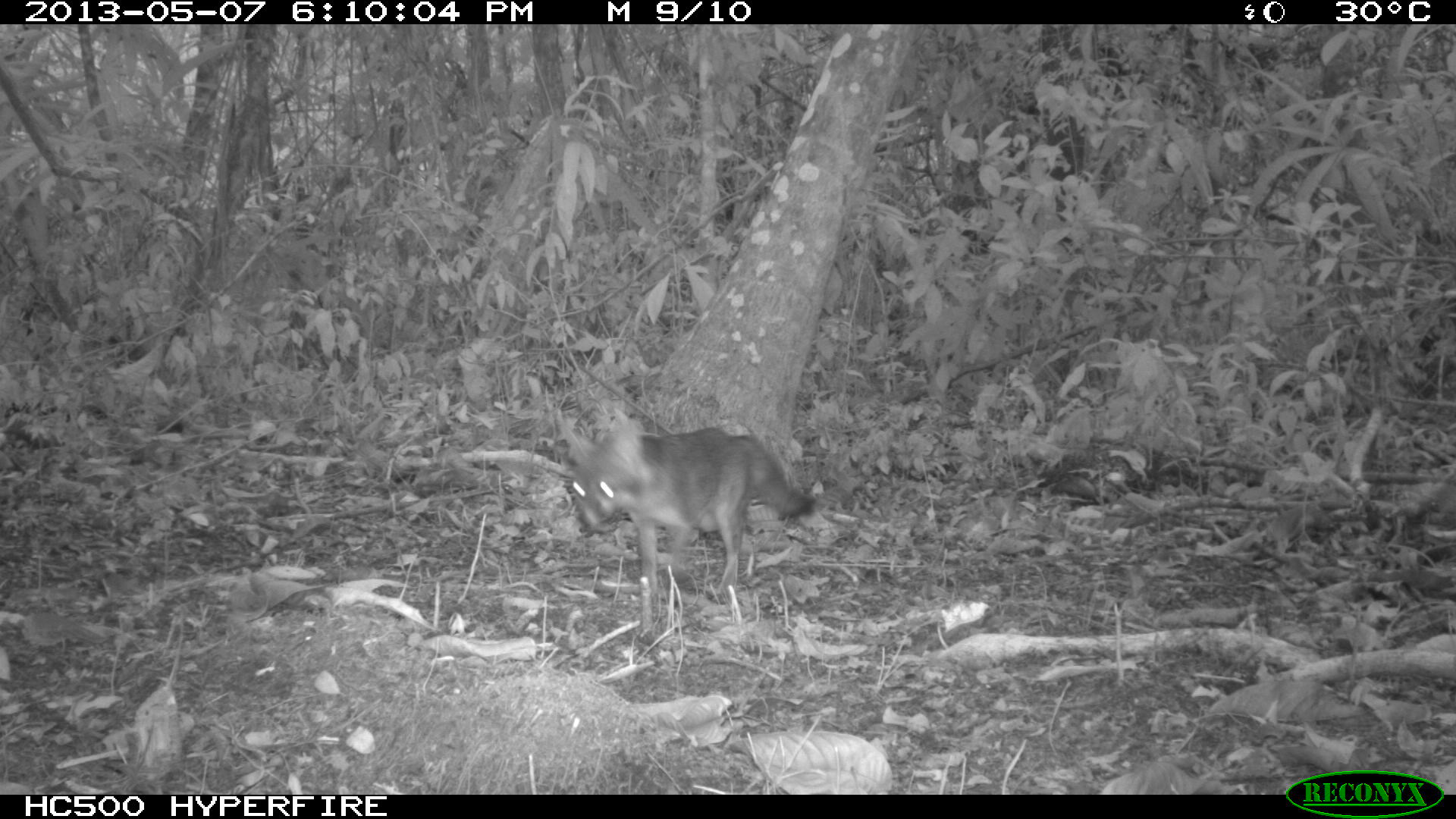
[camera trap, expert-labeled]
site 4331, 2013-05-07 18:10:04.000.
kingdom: Animalia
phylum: Chordata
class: Mammalia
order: Carnivora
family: Canidae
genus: Urocyon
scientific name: Urocyon cinereoargenteus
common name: gray fox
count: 1